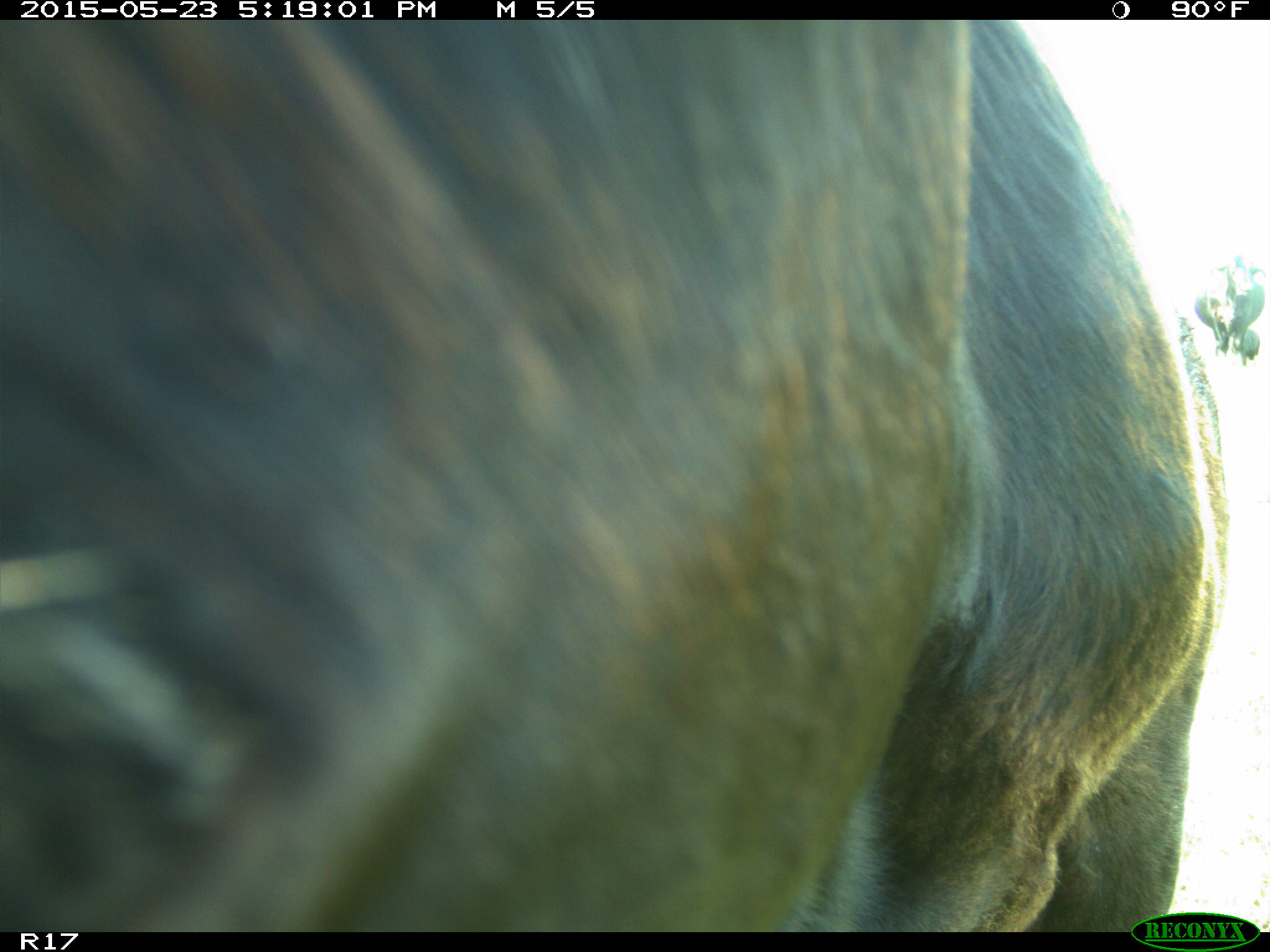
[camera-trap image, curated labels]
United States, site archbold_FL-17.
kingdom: Animalia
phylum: Chordata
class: Mammalia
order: Artiodactyla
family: Bovidae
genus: Bos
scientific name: Bos taurus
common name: domestic cow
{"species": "Bos taurus (domestic cow)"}